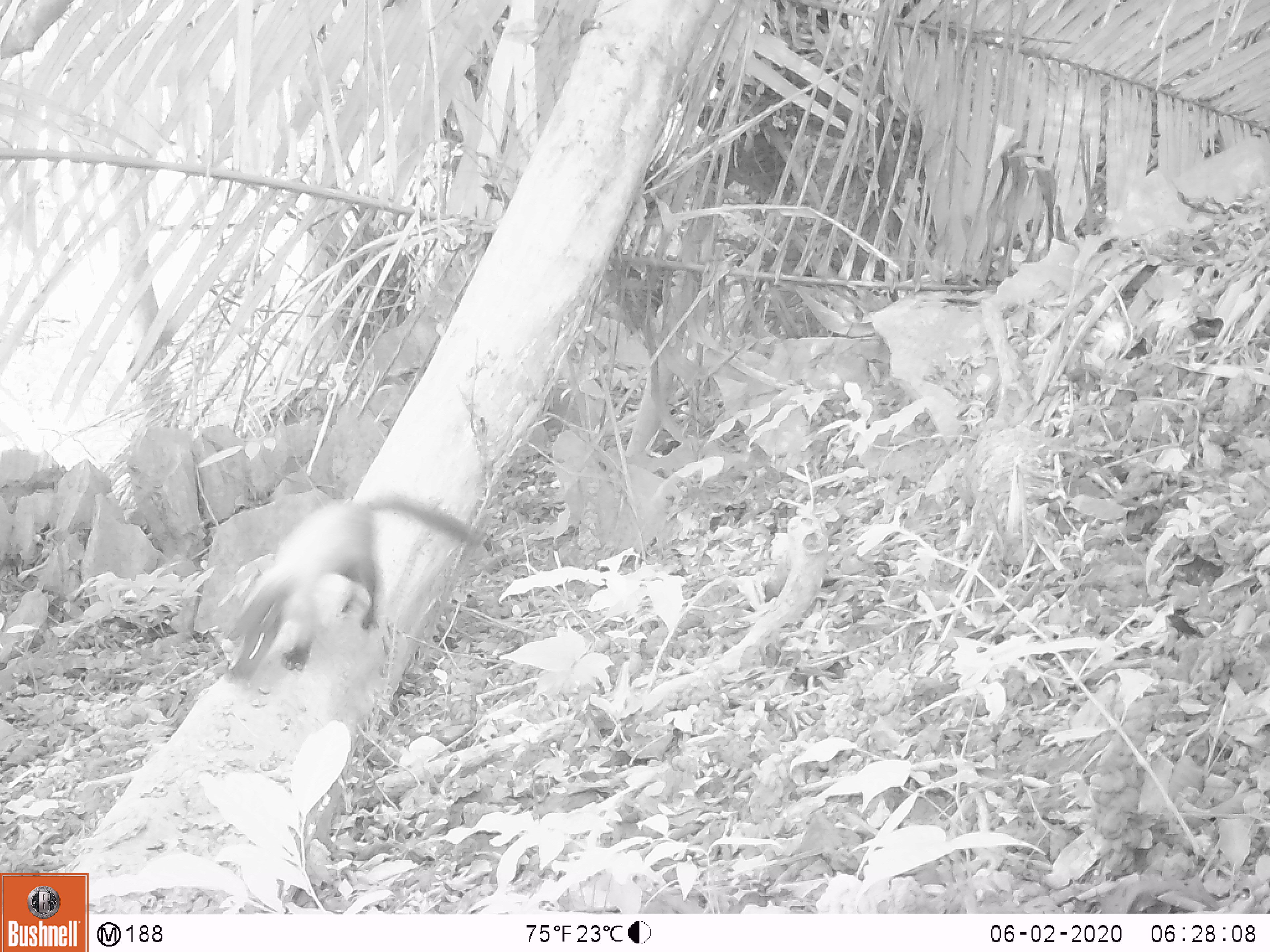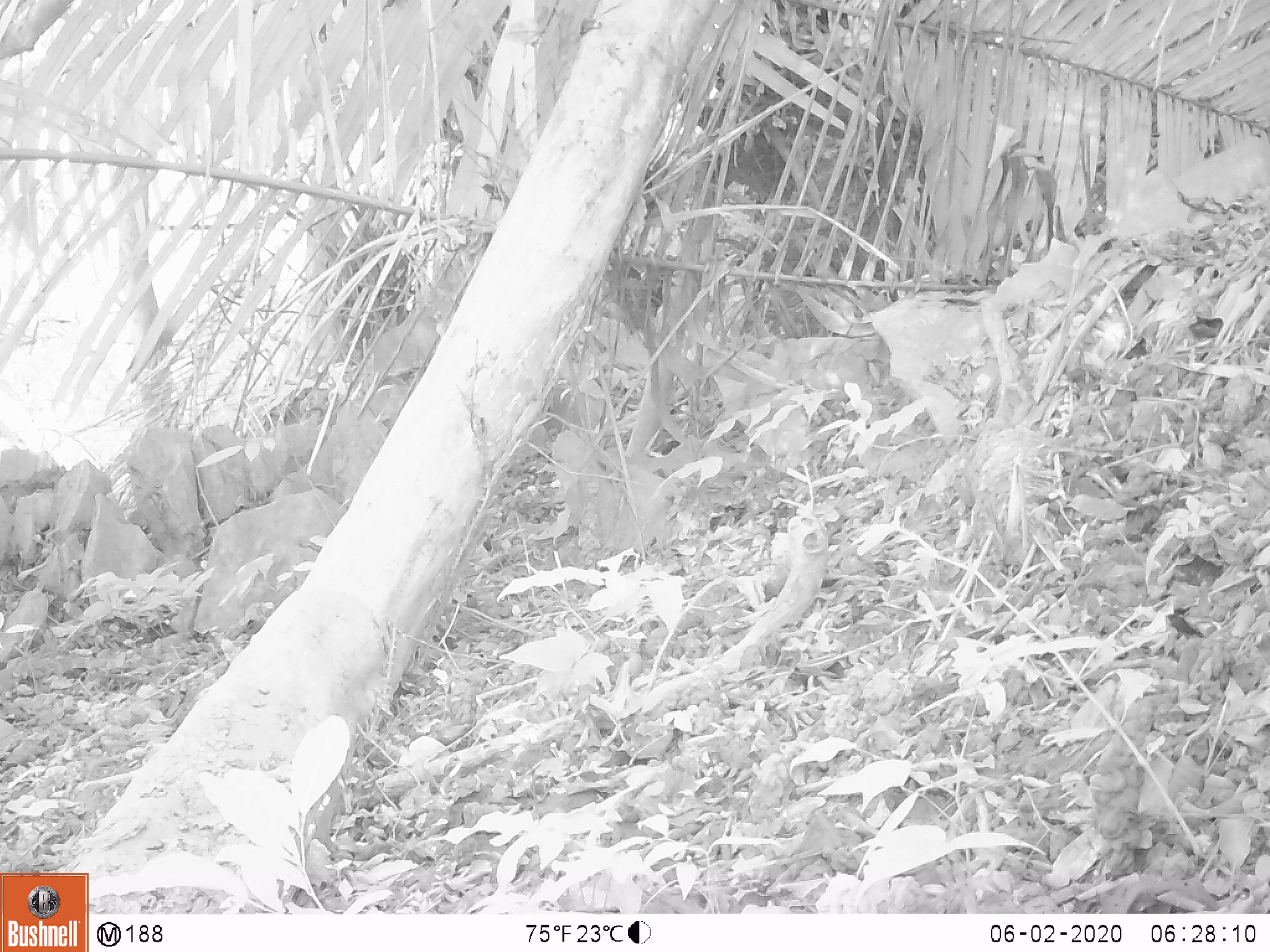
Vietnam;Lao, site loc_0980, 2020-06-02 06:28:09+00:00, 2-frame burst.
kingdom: Animalia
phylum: Chordata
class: Mammalia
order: Carnivora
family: Mustelidae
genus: Martes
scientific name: Martes flavigula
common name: yellow-throated marten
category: yellow throated marten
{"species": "yellow throated marten (yellow-throated marten) (Martes flavigula)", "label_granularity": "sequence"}